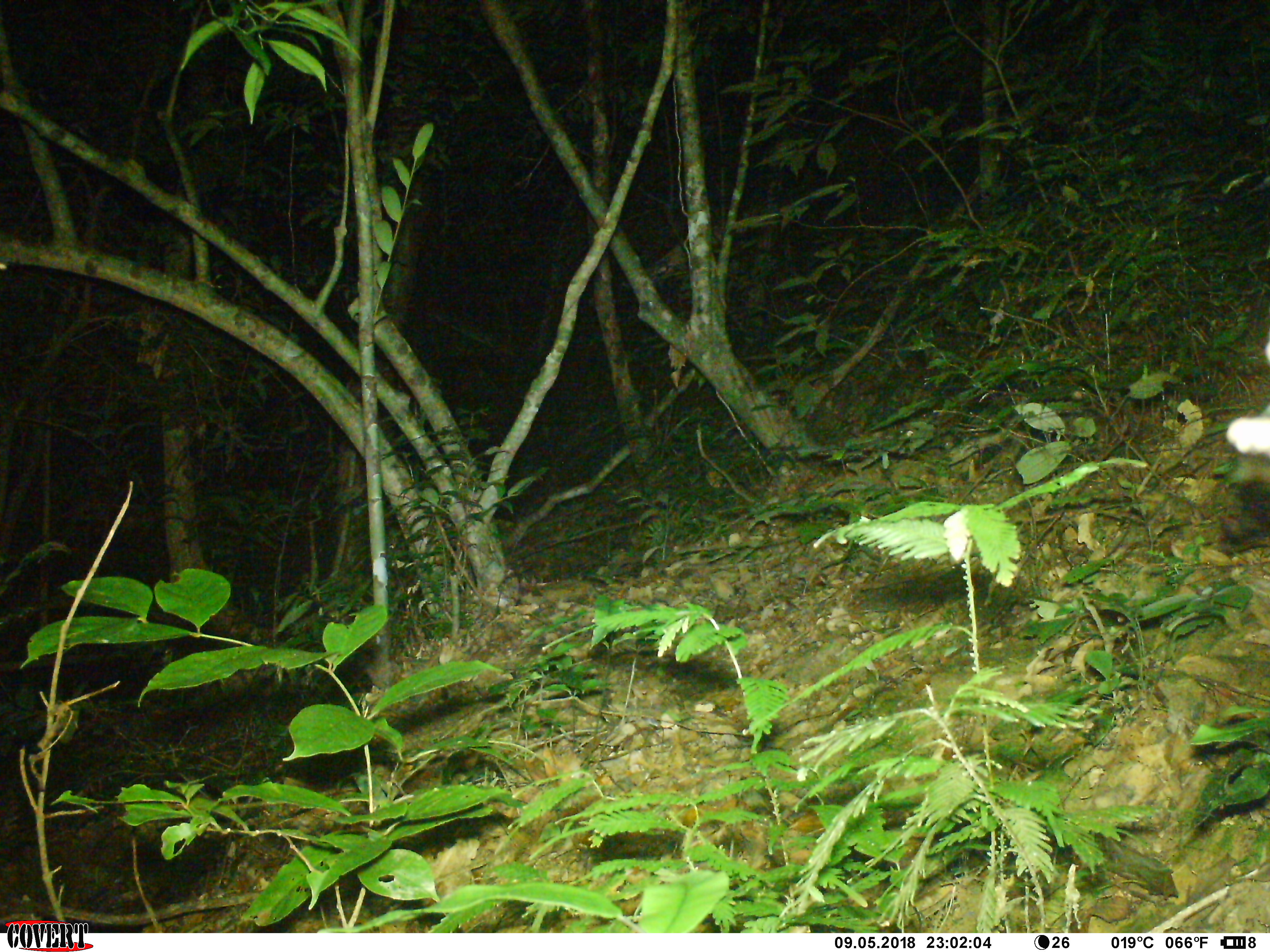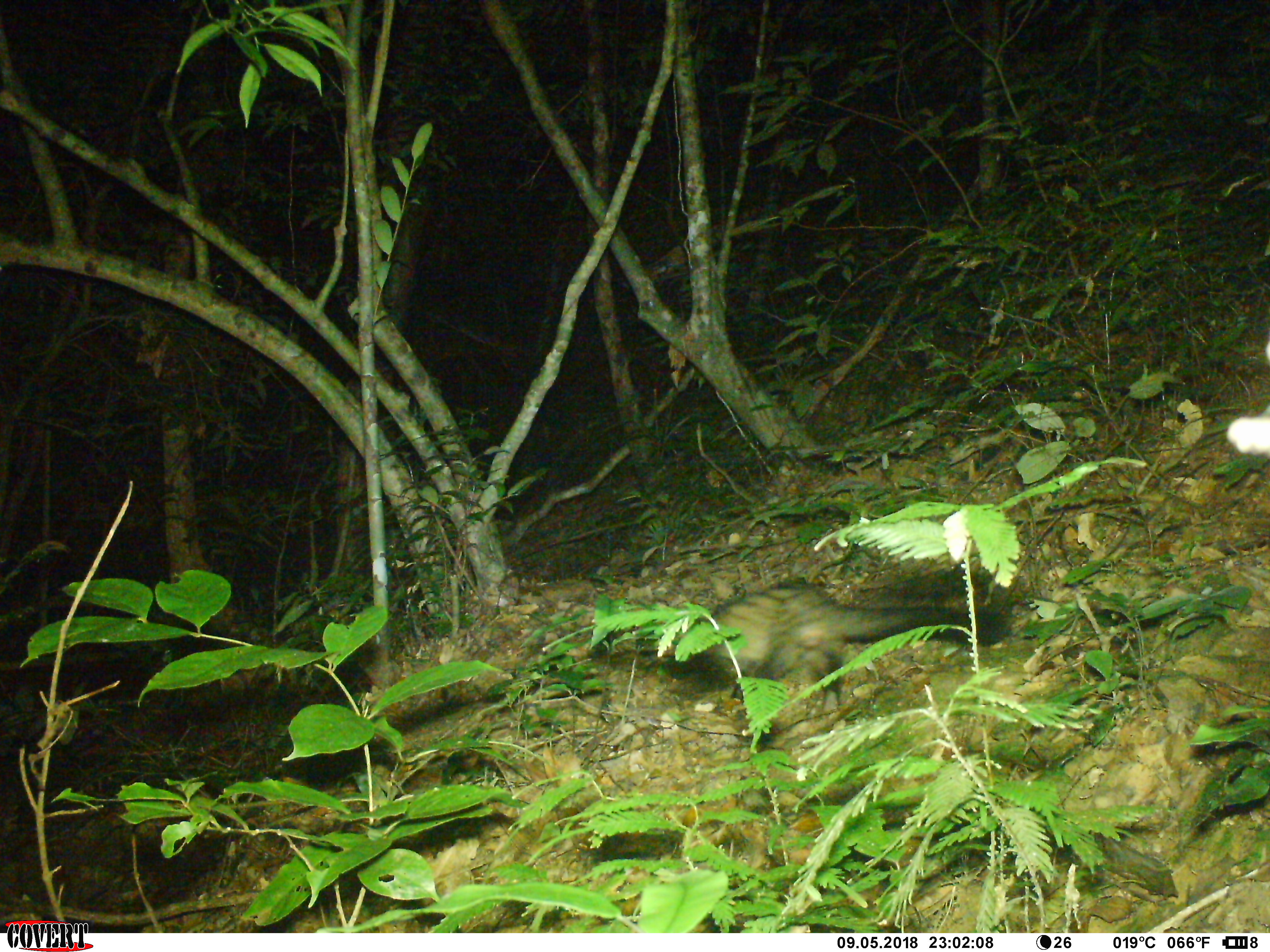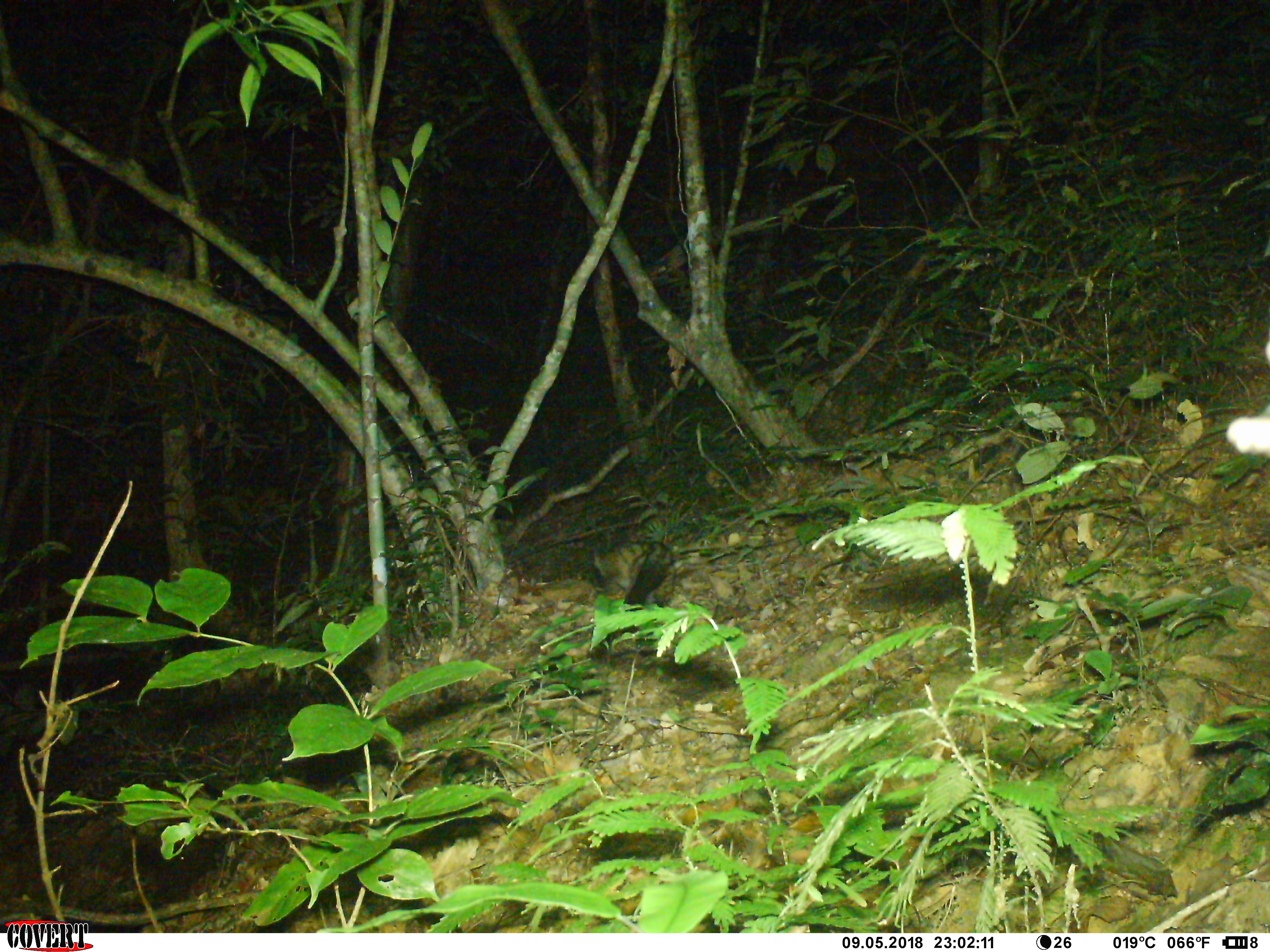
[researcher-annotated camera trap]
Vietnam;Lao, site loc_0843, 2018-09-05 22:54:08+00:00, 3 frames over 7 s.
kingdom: Animalia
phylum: Chordata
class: Mammalia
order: Carnivora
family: Viverridae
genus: Paradoxurus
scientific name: Paradoxurus hermaphroditus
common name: common palm civet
Common palm civet (Paradoxurus hermaphroditus). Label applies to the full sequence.